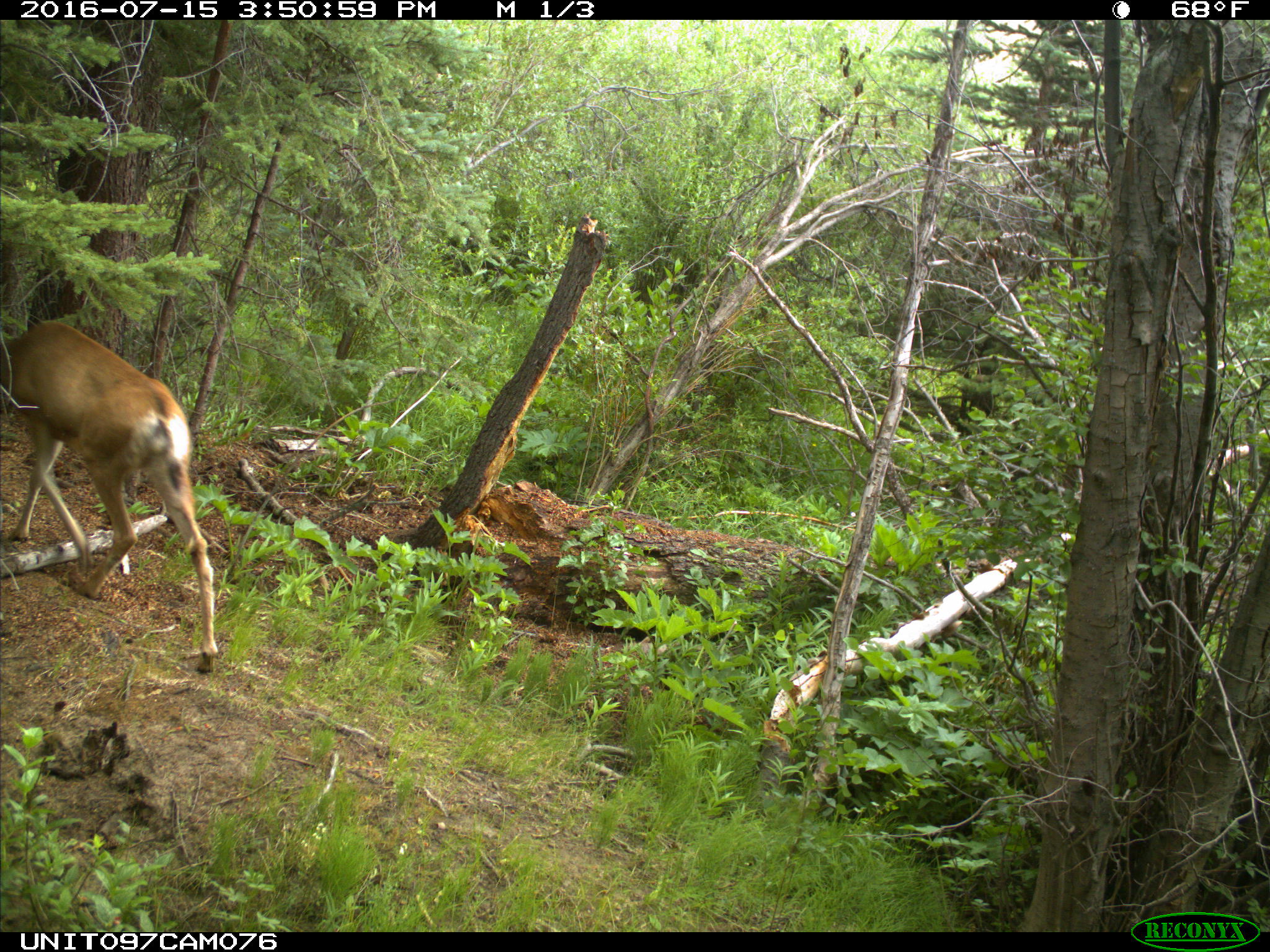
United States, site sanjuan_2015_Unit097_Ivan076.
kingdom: Animalia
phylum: Chordata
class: Mammalia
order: Artiodactyla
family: Cervidae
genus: Odocoileus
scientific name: Odocoileus hemionus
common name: mule deer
Odocoileus hemionus (mule deer).